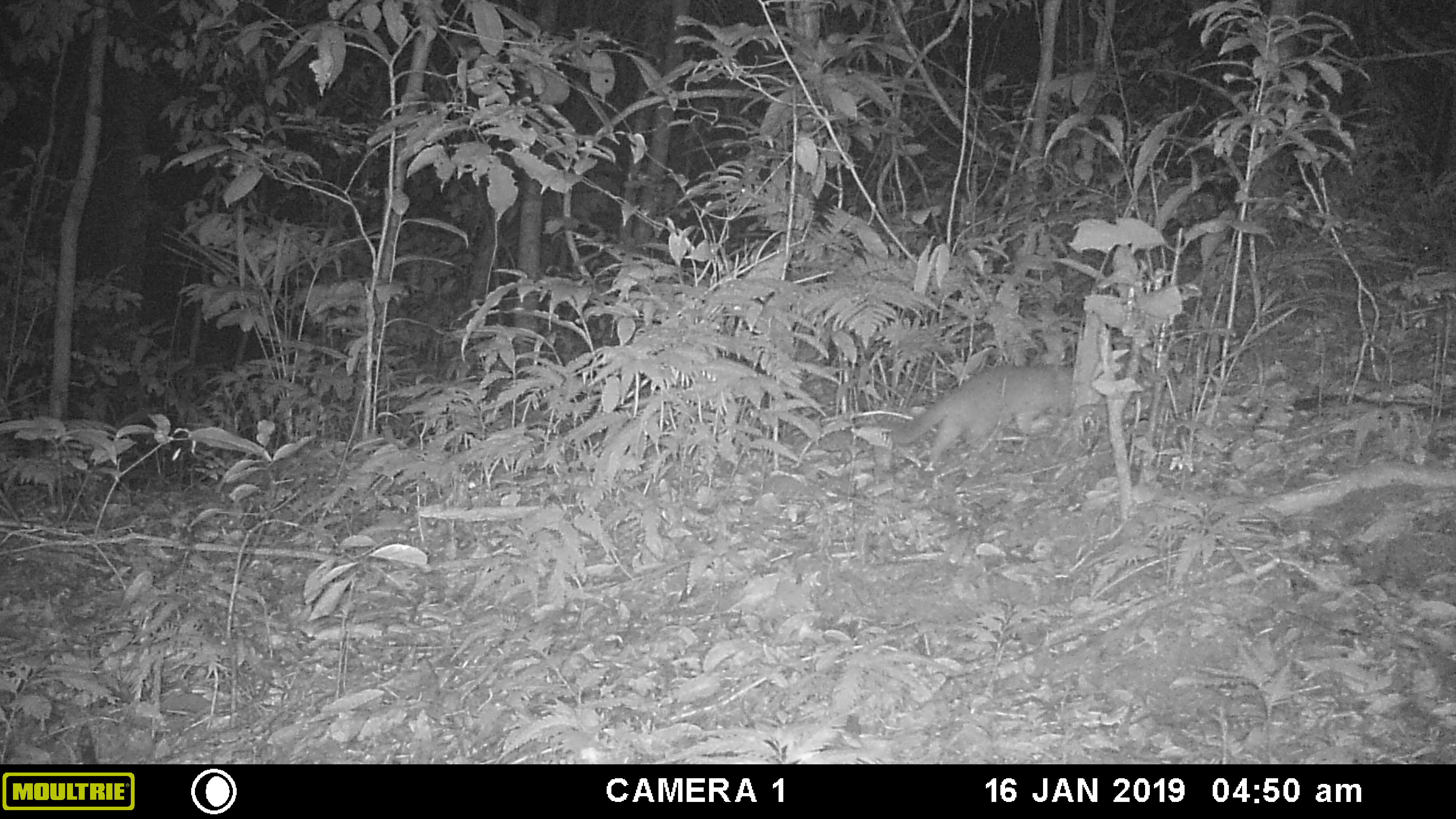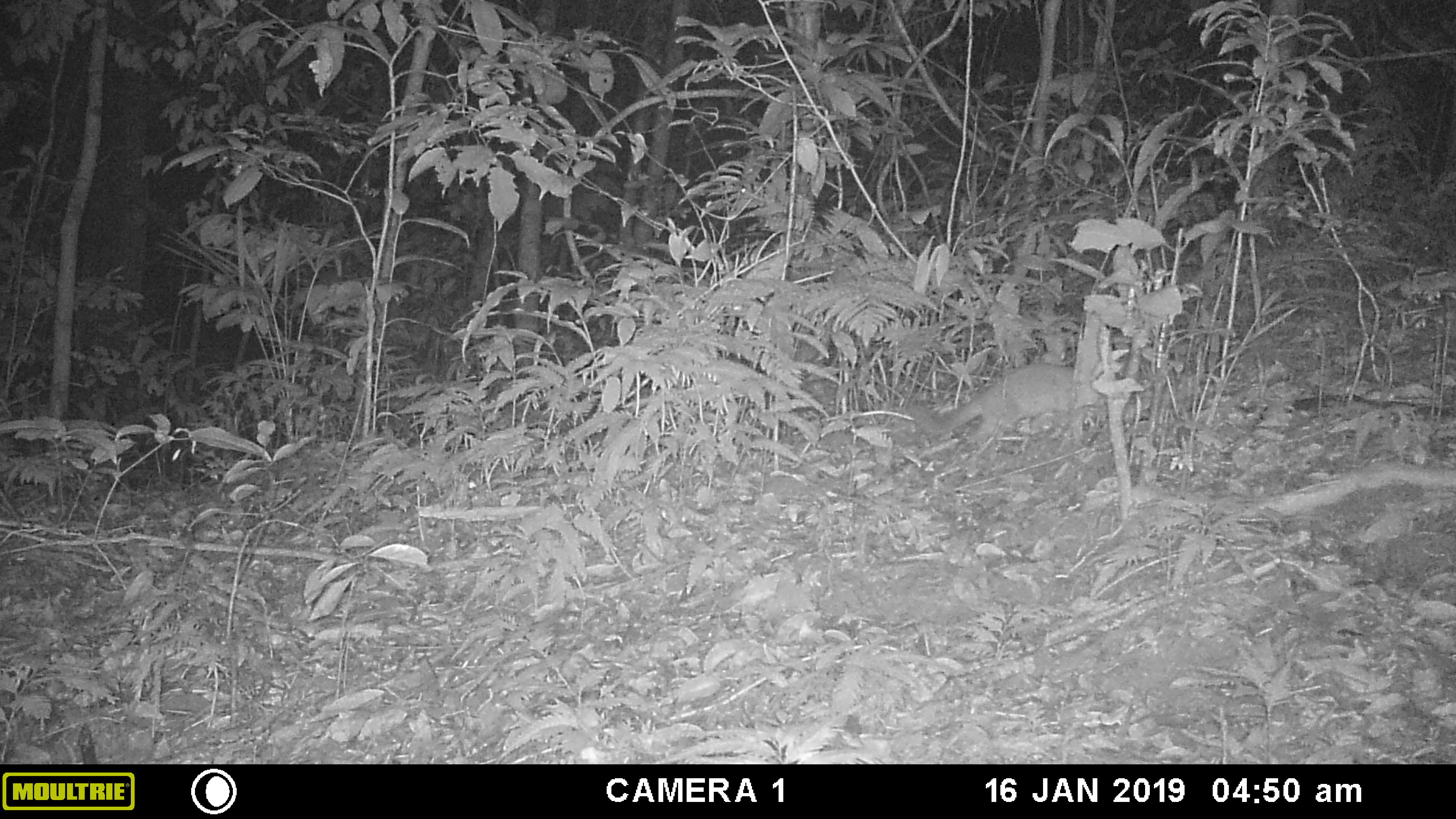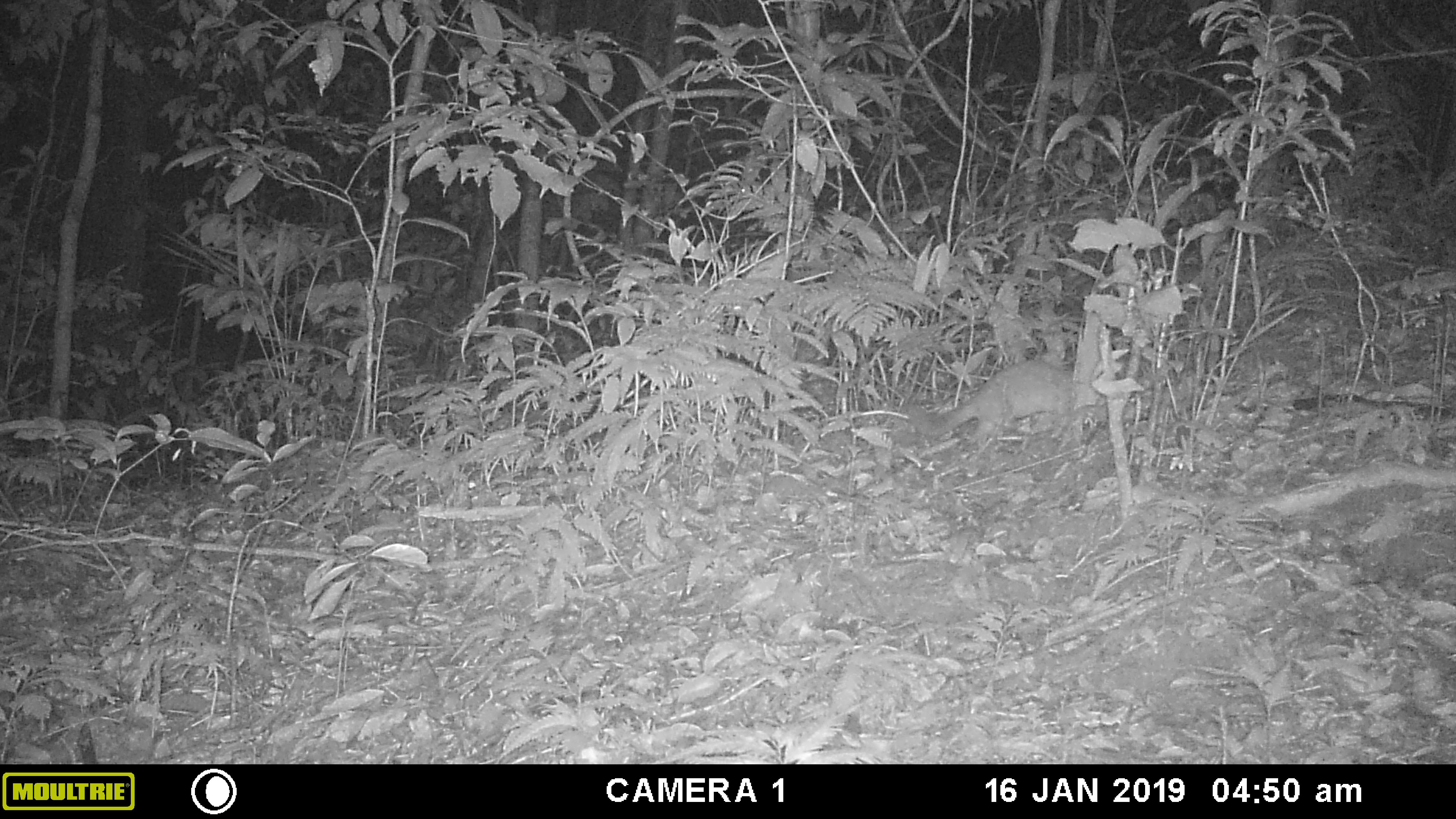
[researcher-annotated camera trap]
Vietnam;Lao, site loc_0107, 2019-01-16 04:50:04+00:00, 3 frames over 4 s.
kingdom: Animalia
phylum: Chordata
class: Mammalia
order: Carnivora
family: Mustelidae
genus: Melogale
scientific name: Melogale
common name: ferret badger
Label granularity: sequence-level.